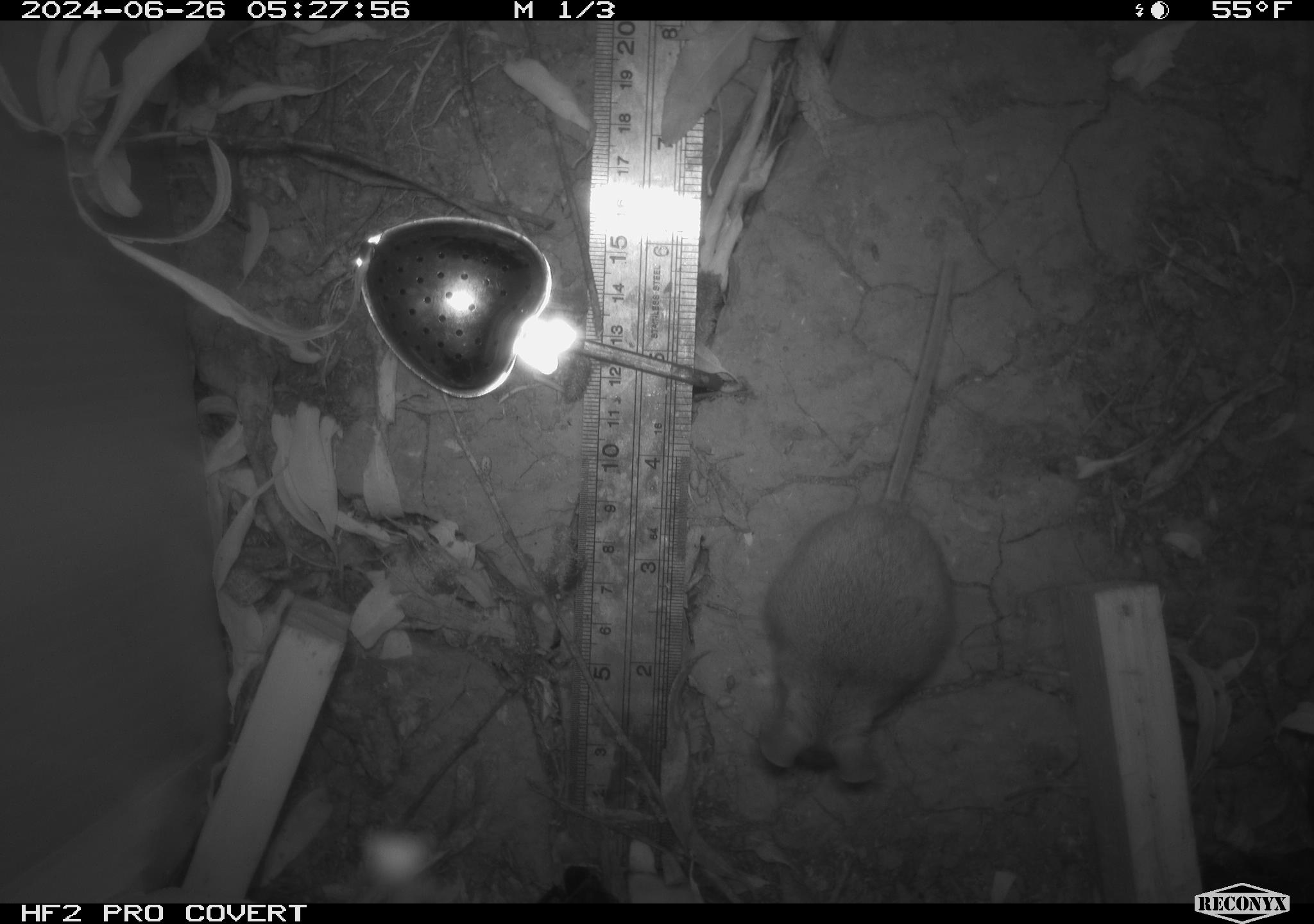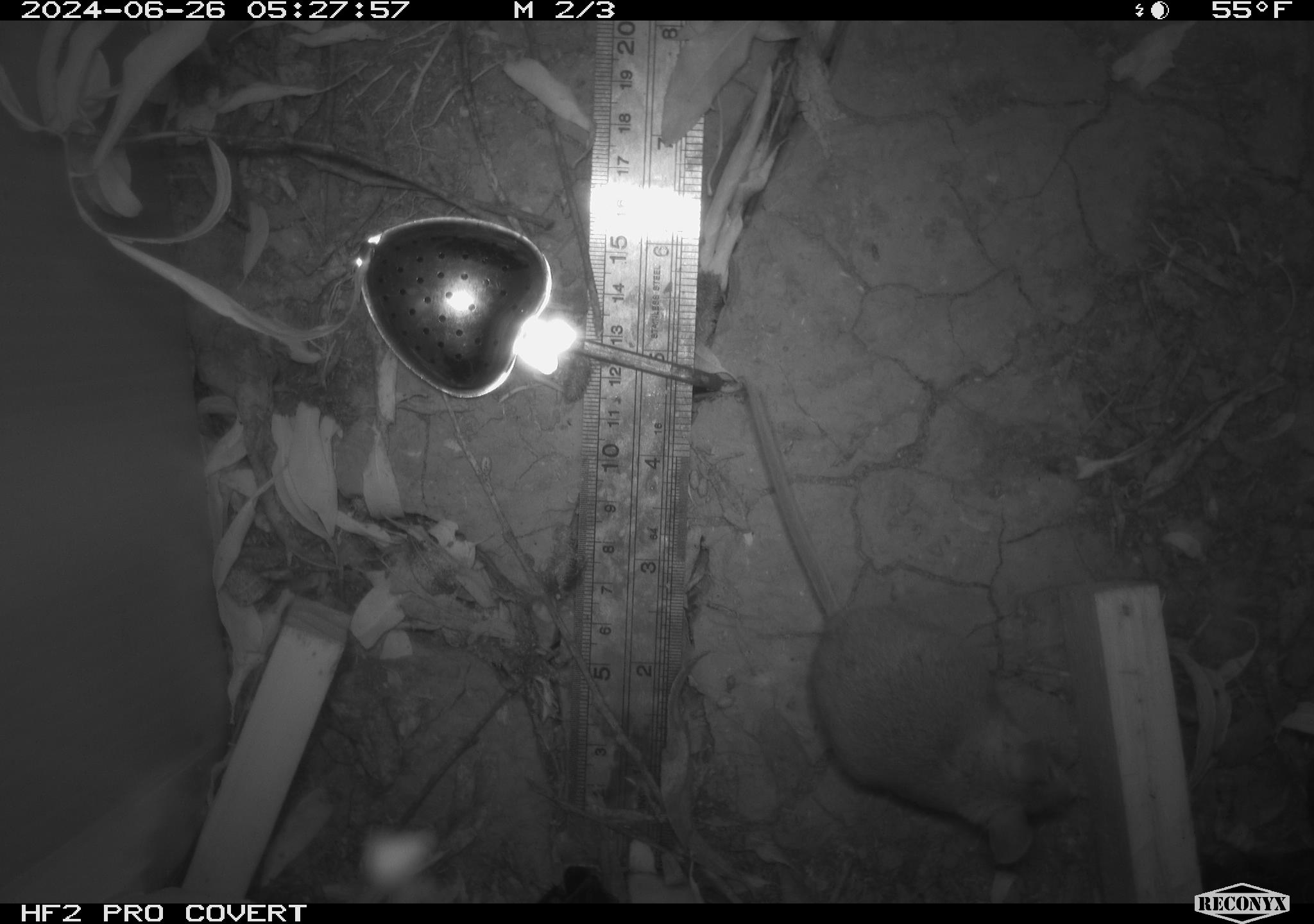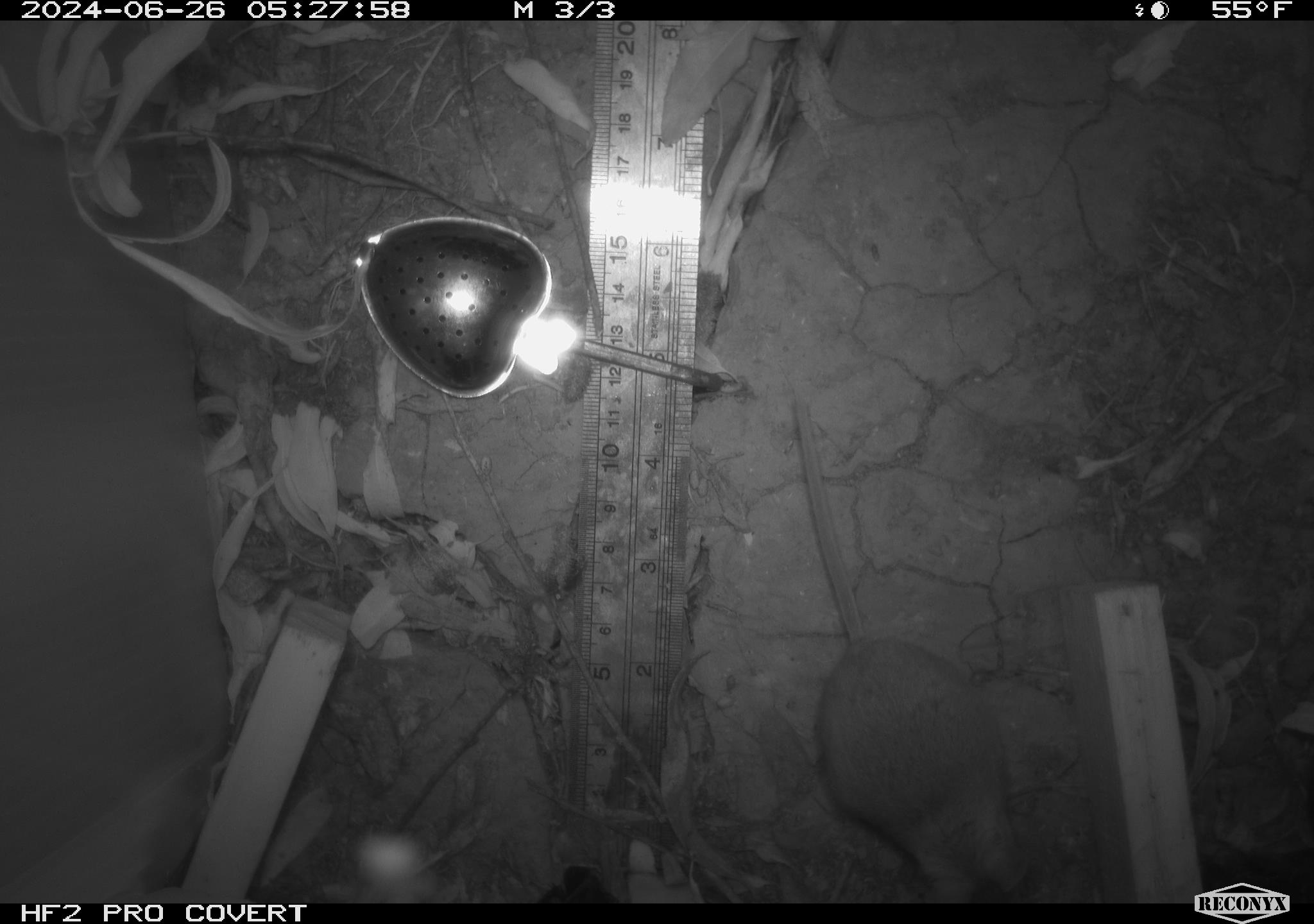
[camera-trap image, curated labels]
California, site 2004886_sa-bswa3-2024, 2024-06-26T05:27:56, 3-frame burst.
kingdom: Animalia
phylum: Chordata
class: Mammalia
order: Rodentia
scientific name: Rodentia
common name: mouse species